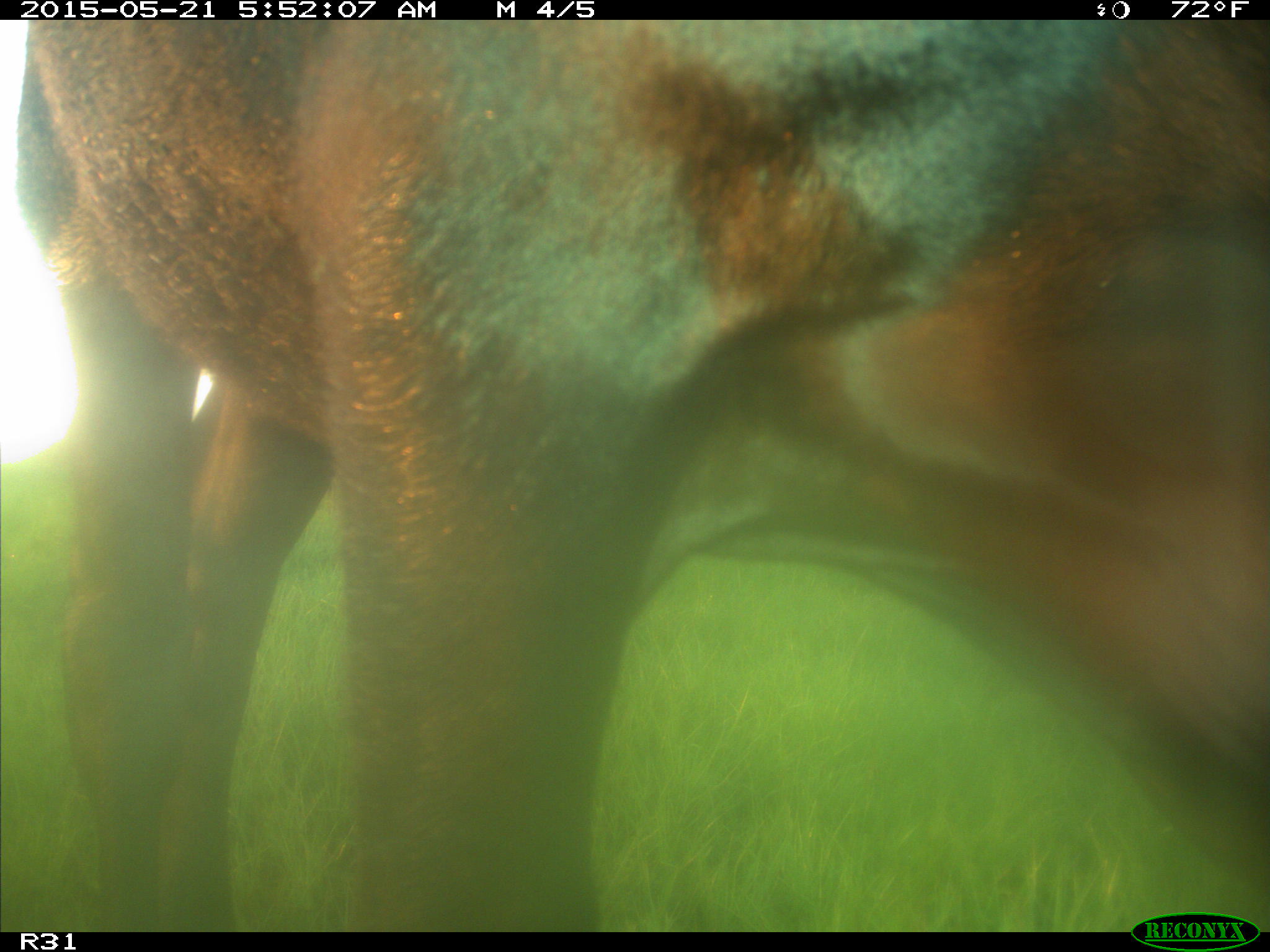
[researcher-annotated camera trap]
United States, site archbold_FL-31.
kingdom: Animalia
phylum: Chordata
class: Mammalia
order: Artiodactyla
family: Bovidae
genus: Bos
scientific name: Bos taurus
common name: domestic cow